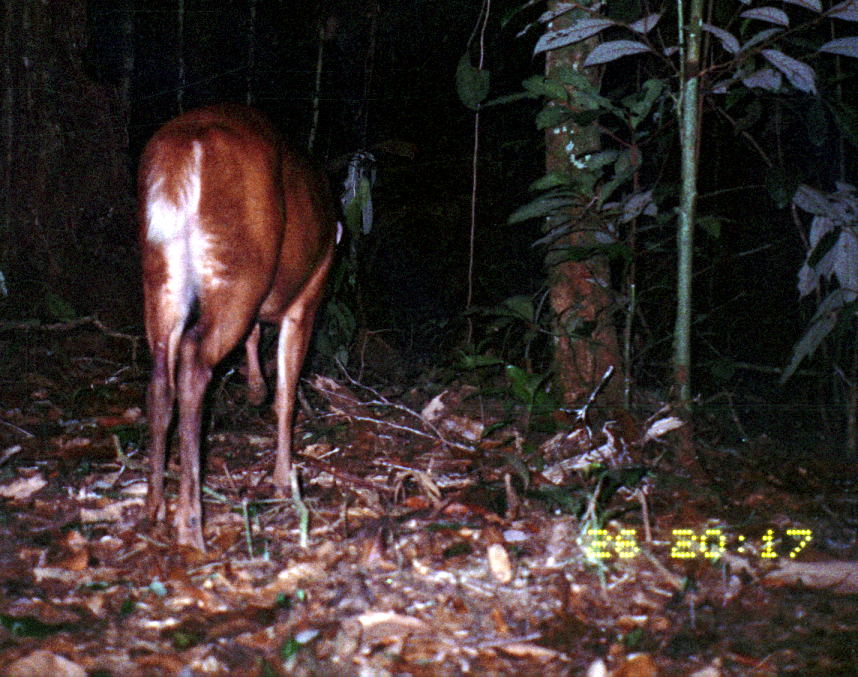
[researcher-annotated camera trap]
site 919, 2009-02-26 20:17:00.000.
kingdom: Animalia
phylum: Chordata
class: Mammalia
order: Artiodactyla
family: Cervidae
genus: Mazama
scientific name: Mazama americana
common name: red brocket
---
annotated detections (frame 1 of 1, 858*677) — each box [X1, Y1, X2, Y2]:
mazama americana: [133, 96, 344, 549]